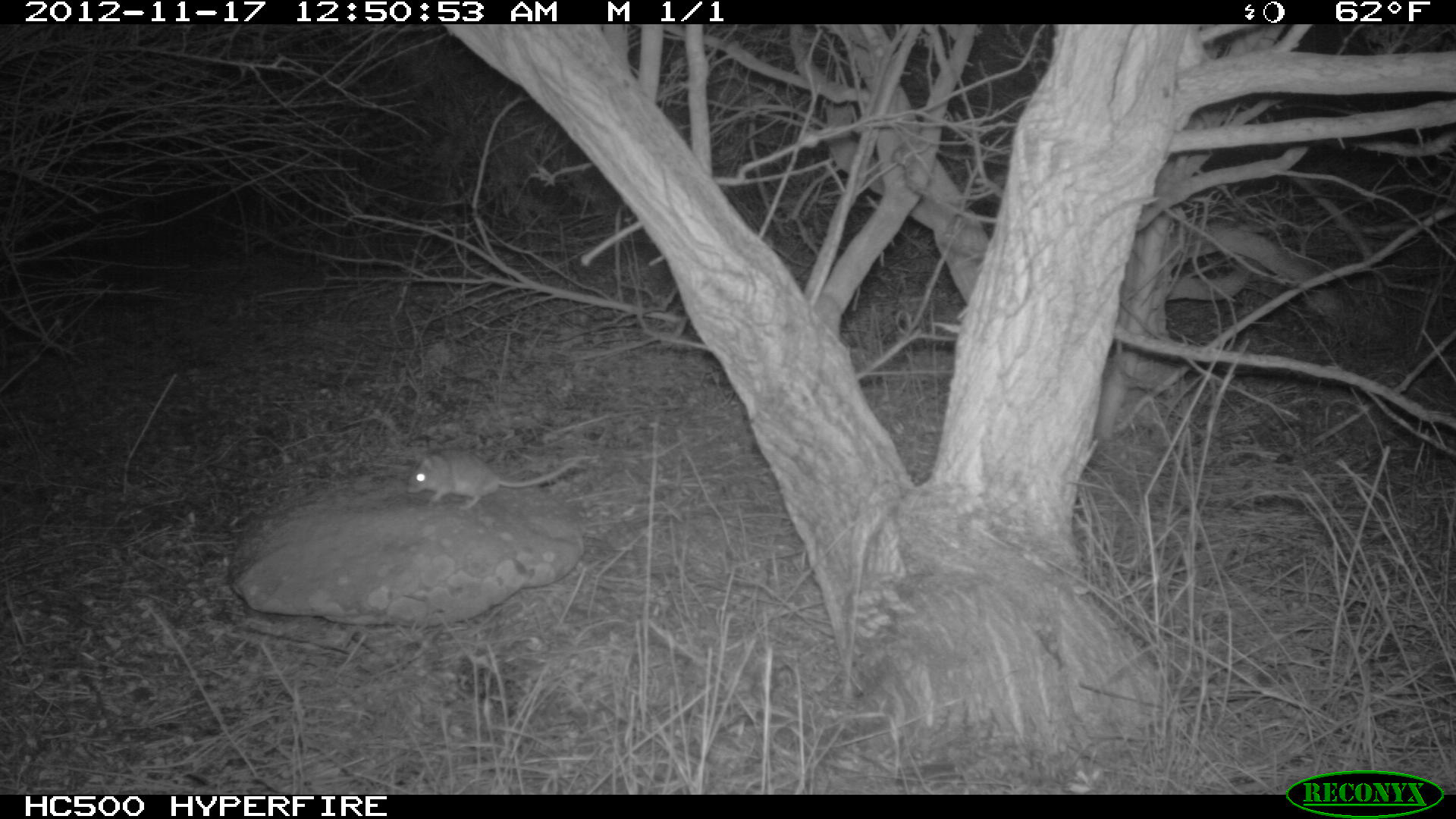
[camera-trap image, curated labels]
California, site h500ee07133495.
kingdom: Animalia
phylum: Chordata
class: Mammalia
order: Rodentia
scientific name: Rodentia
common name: rodent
Rodent (Rodentia).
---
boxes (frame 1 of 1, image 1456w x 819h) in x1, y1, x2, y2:
rodent: 406, 449, 582, 510